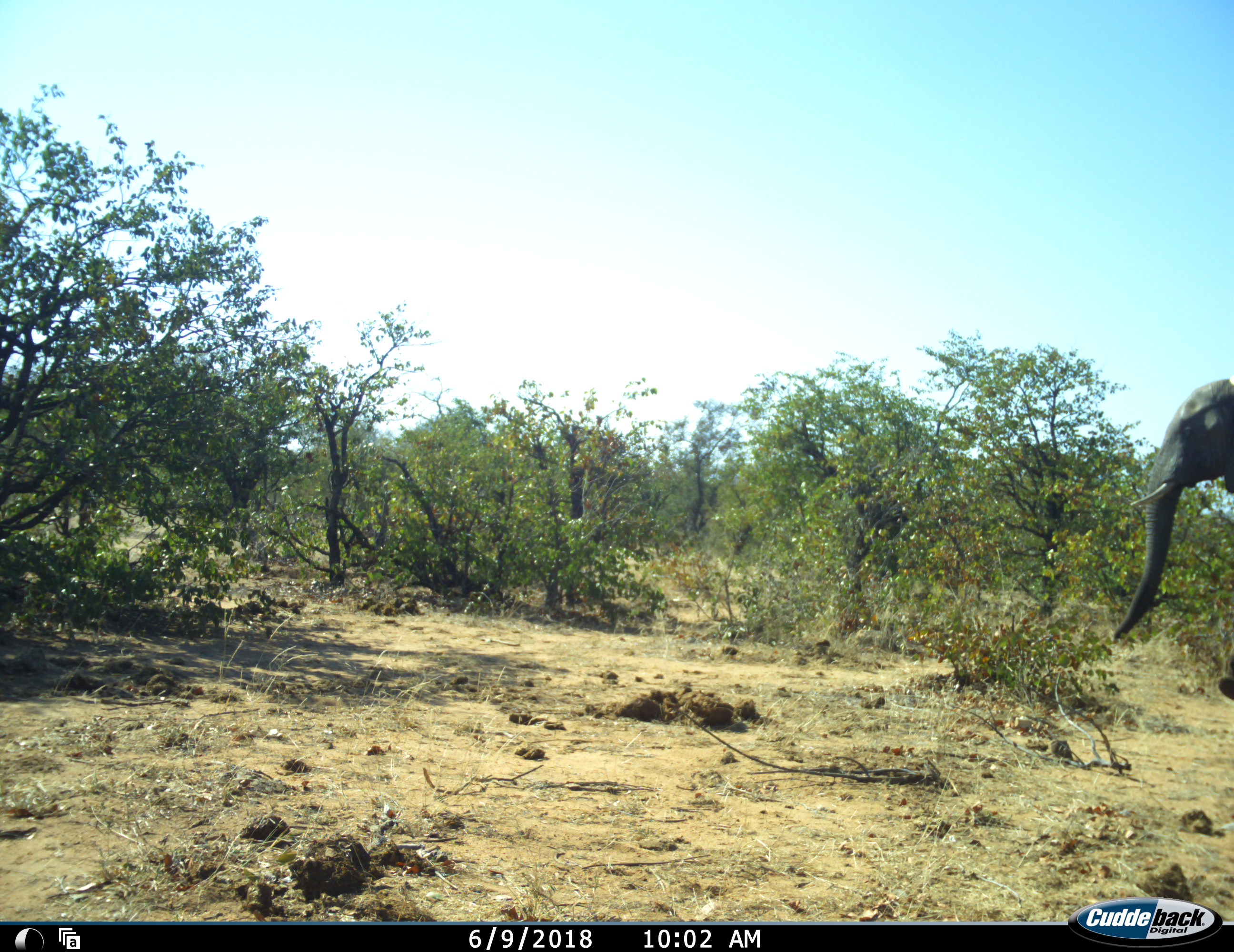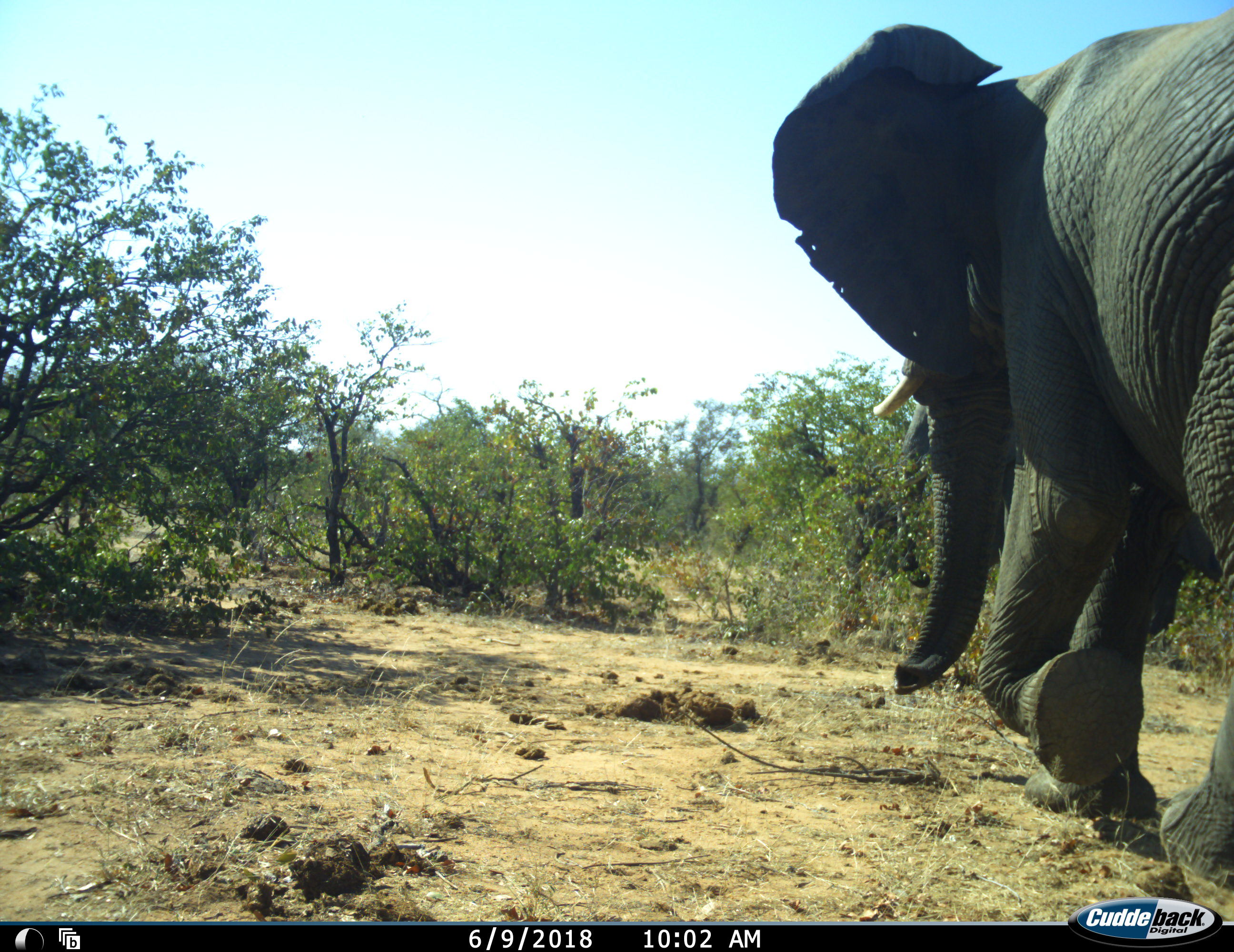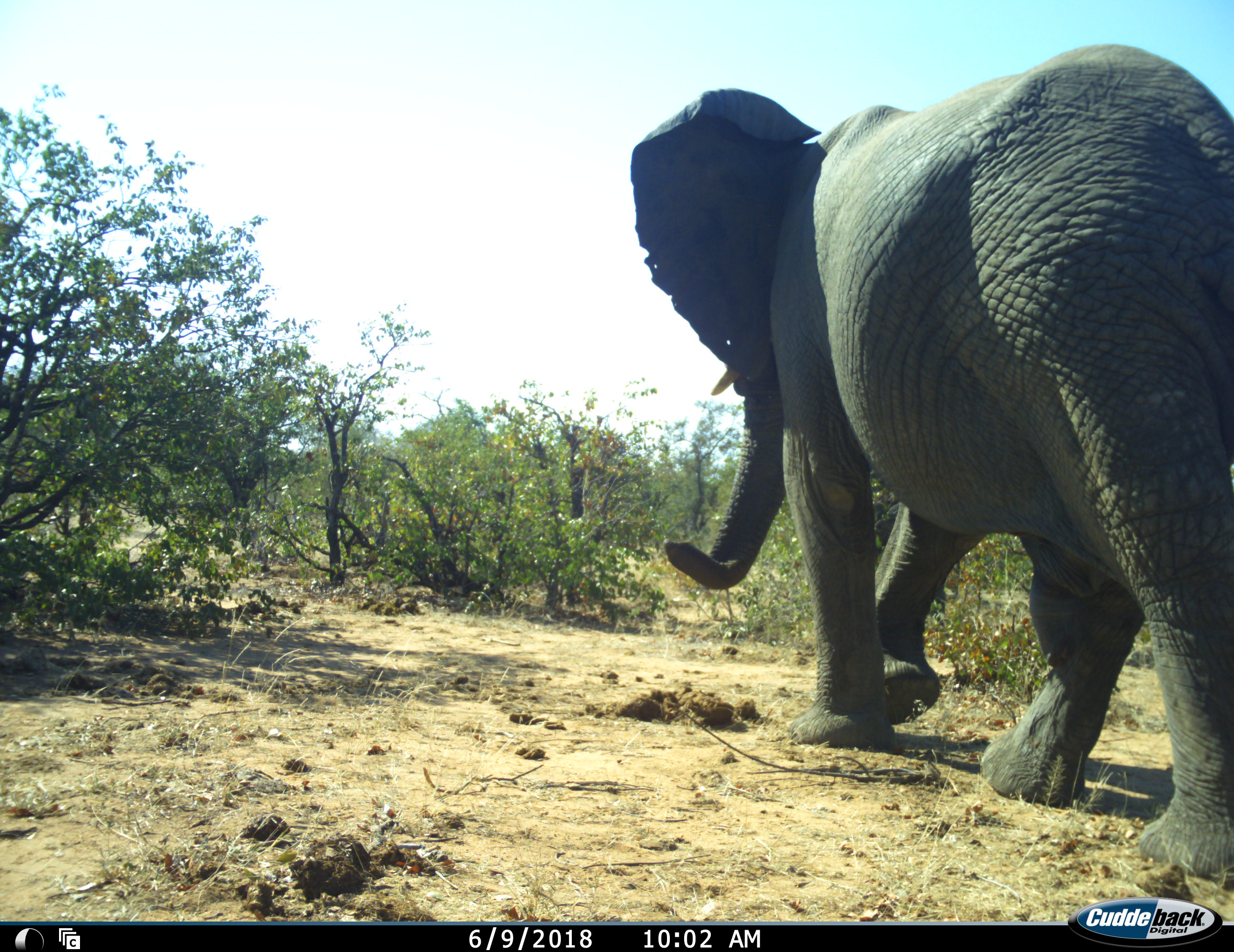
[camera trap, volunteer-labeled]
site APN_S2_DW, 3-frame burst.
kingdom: Animalia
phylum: Chordata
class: Mammalia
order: Proboscidea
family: Elephantidae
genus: Loxodonta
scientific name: Loxodonta africana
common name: african bush elephant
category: elephant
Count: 2.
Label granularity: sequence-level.